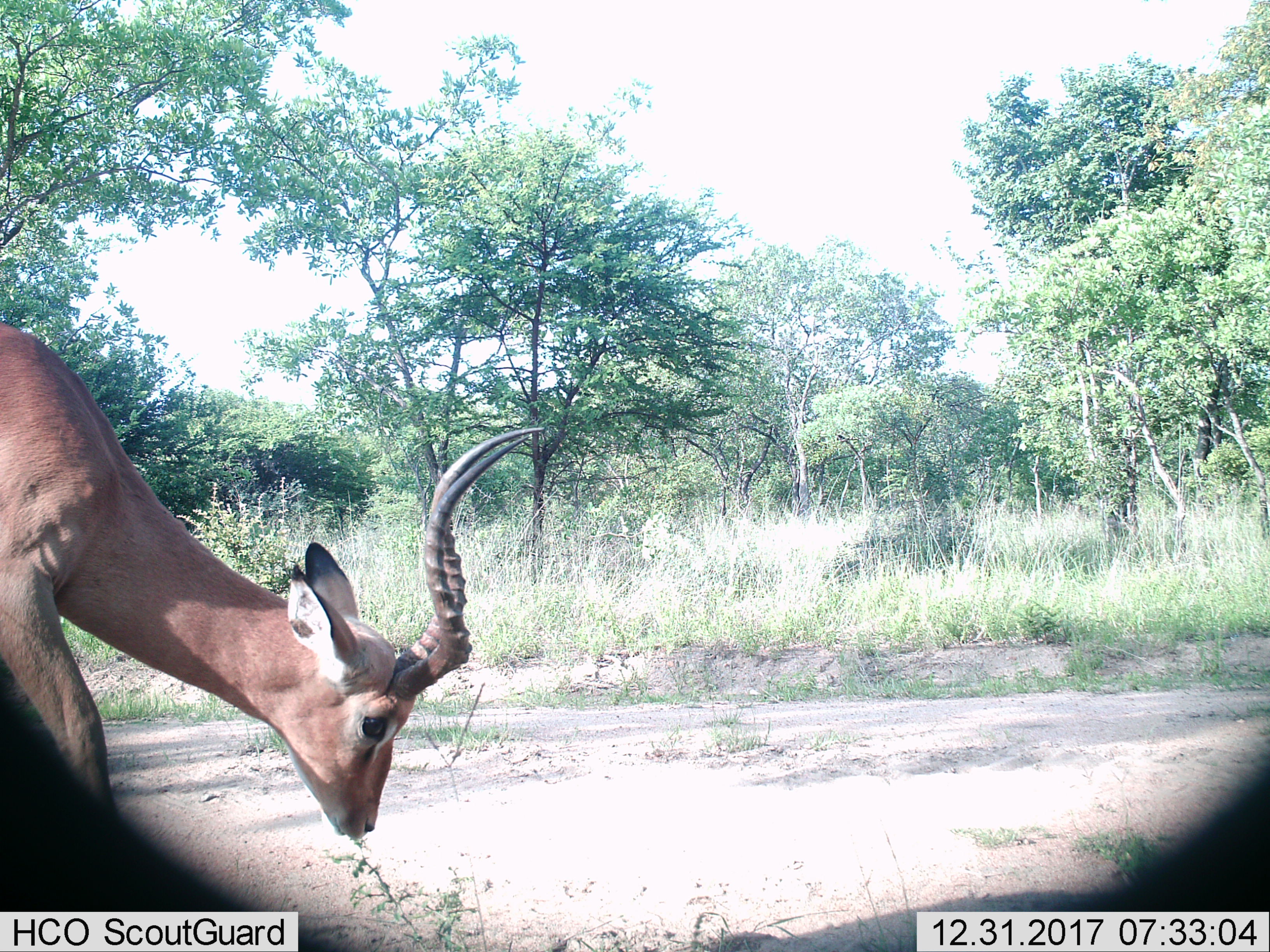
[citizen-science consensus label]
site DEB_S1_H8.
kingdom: Animalia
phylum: Chordata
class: Mammalia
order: Artiodactyla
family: Bovidae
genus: Aepyceros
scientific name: Aepyceros melampus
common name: impala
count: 1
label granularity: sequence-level